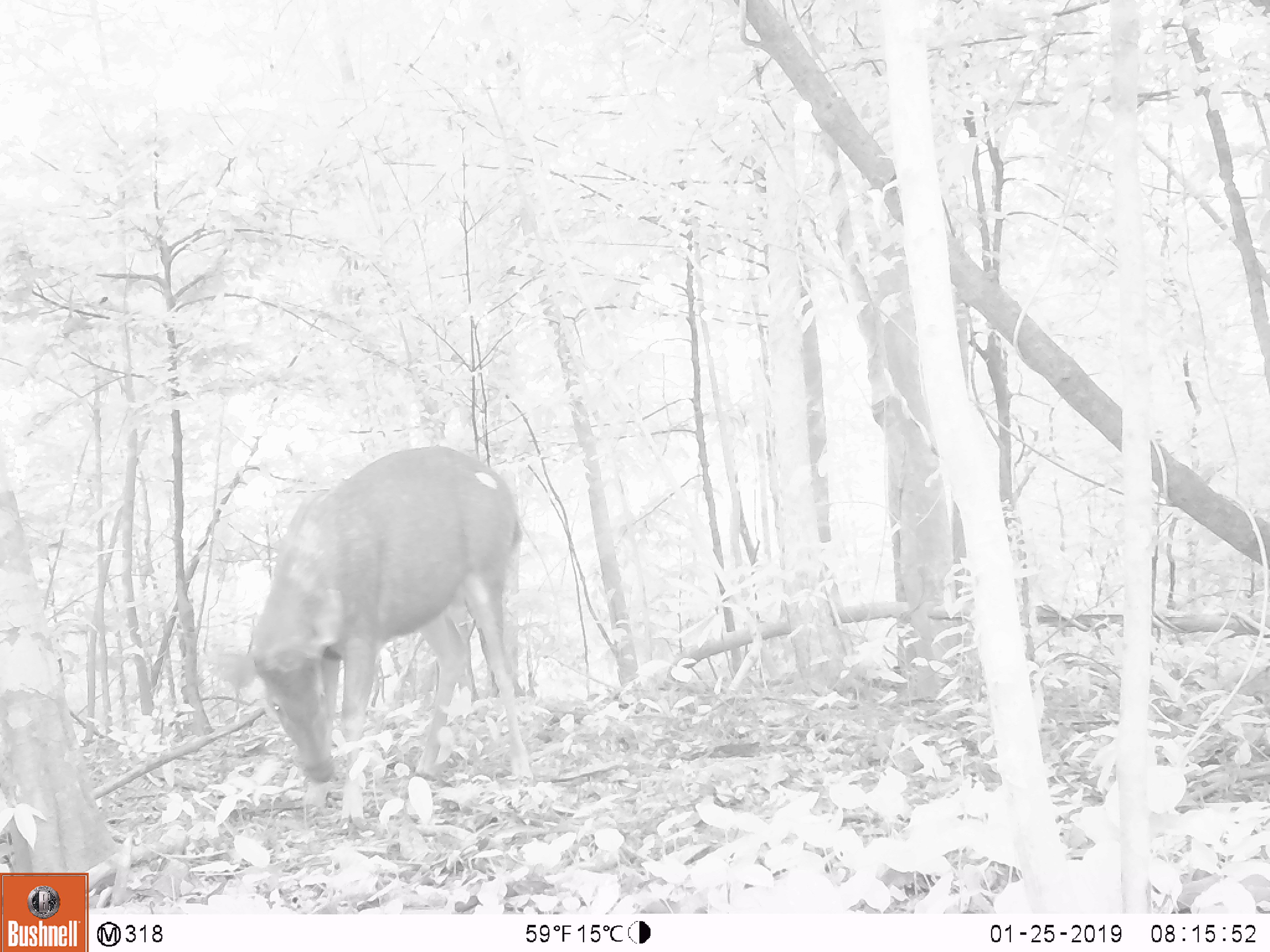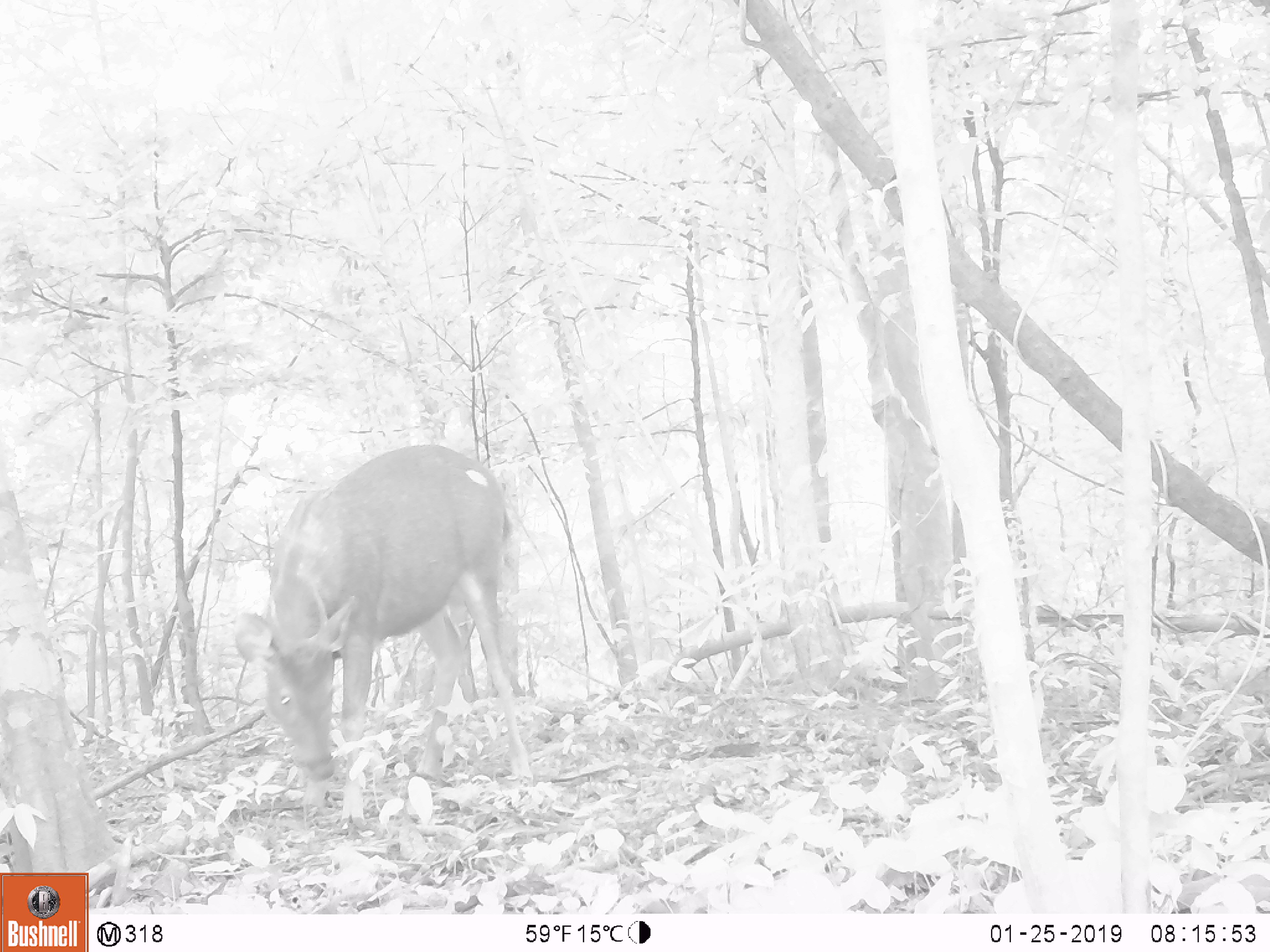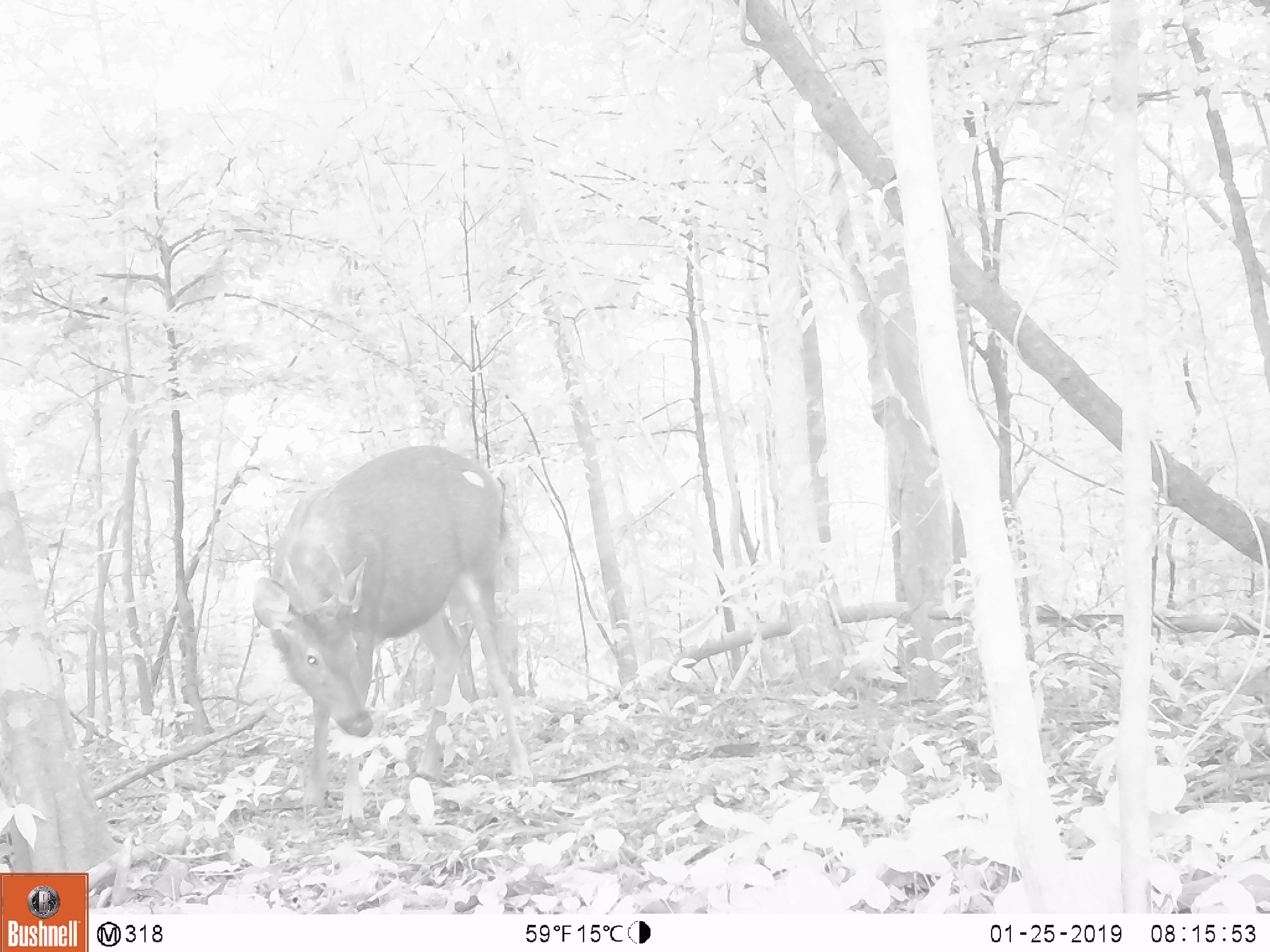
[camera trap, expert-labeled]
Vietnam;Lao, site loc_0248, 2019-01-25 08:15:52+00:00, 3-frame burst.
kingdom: Animalia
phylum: Chordata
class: Mammalia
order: Artiodactyla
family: Cervidae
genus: Rusa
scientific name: Rusa unicolor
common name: sambar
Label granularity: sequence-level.